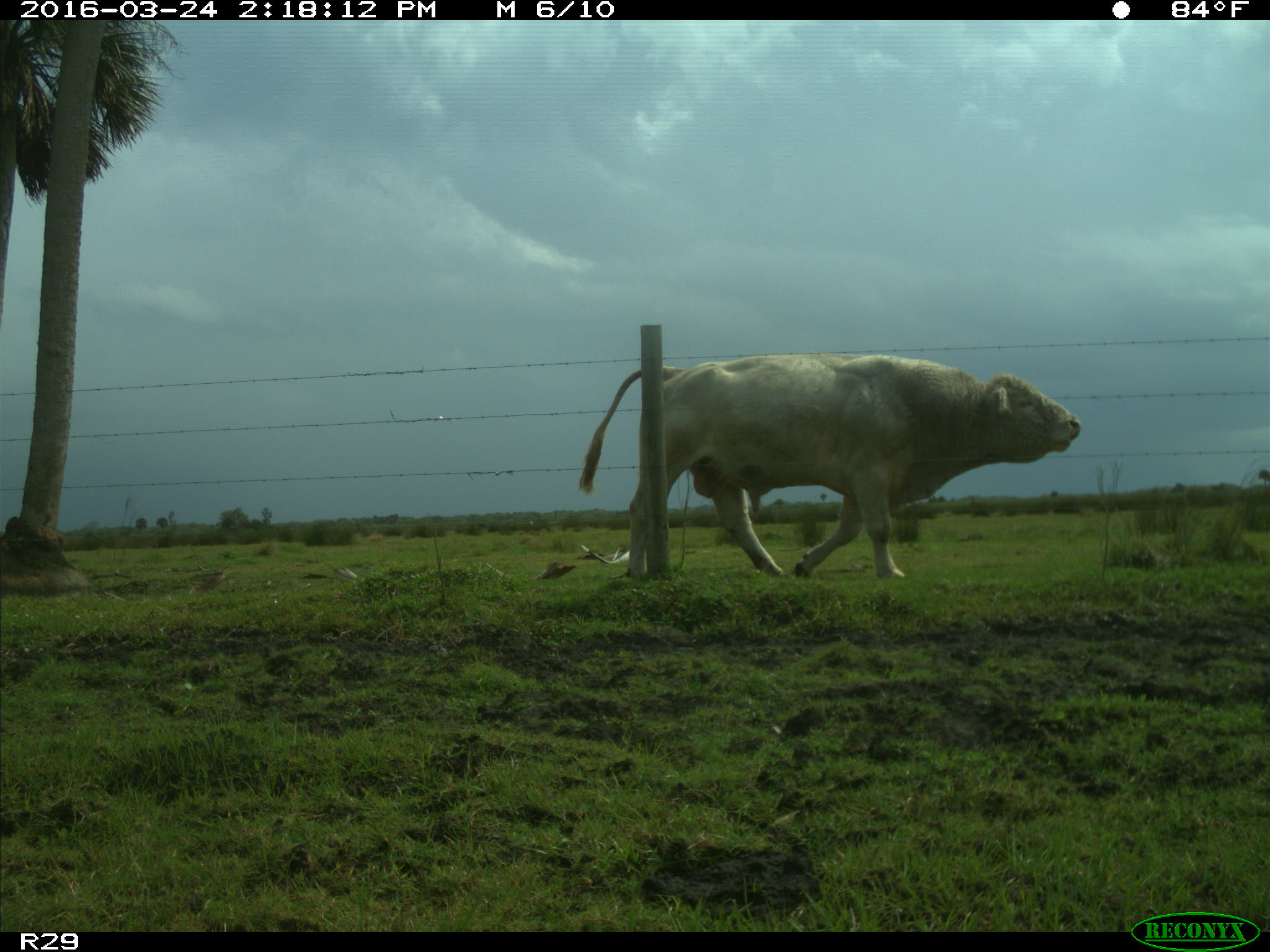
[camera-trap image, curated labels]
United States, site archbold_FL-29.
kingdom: Animalia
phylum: Chordata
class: Mammalia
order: Artiodactyla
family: Bovidae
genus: Bos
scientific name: Bos taurus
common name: domestic cow